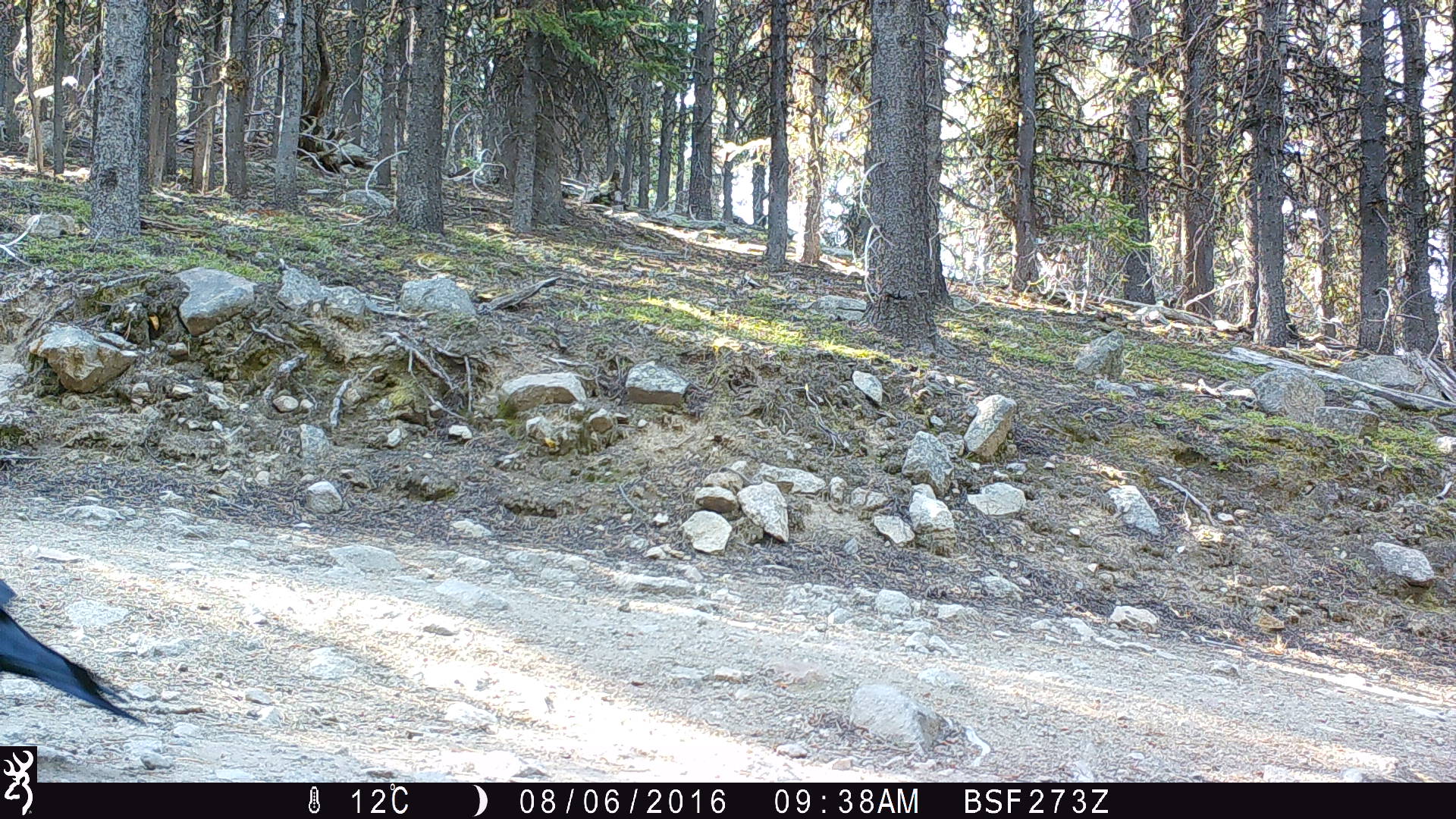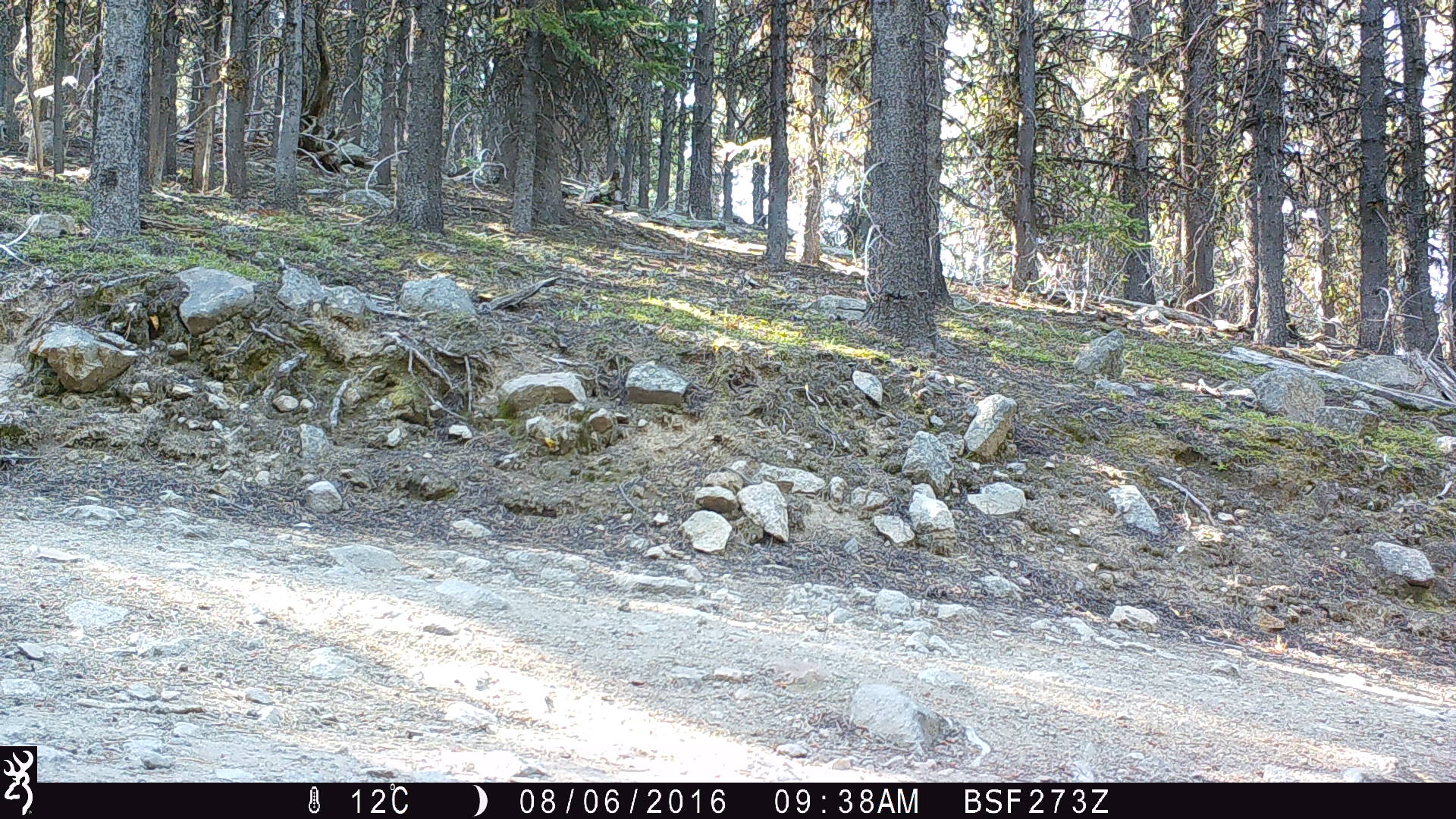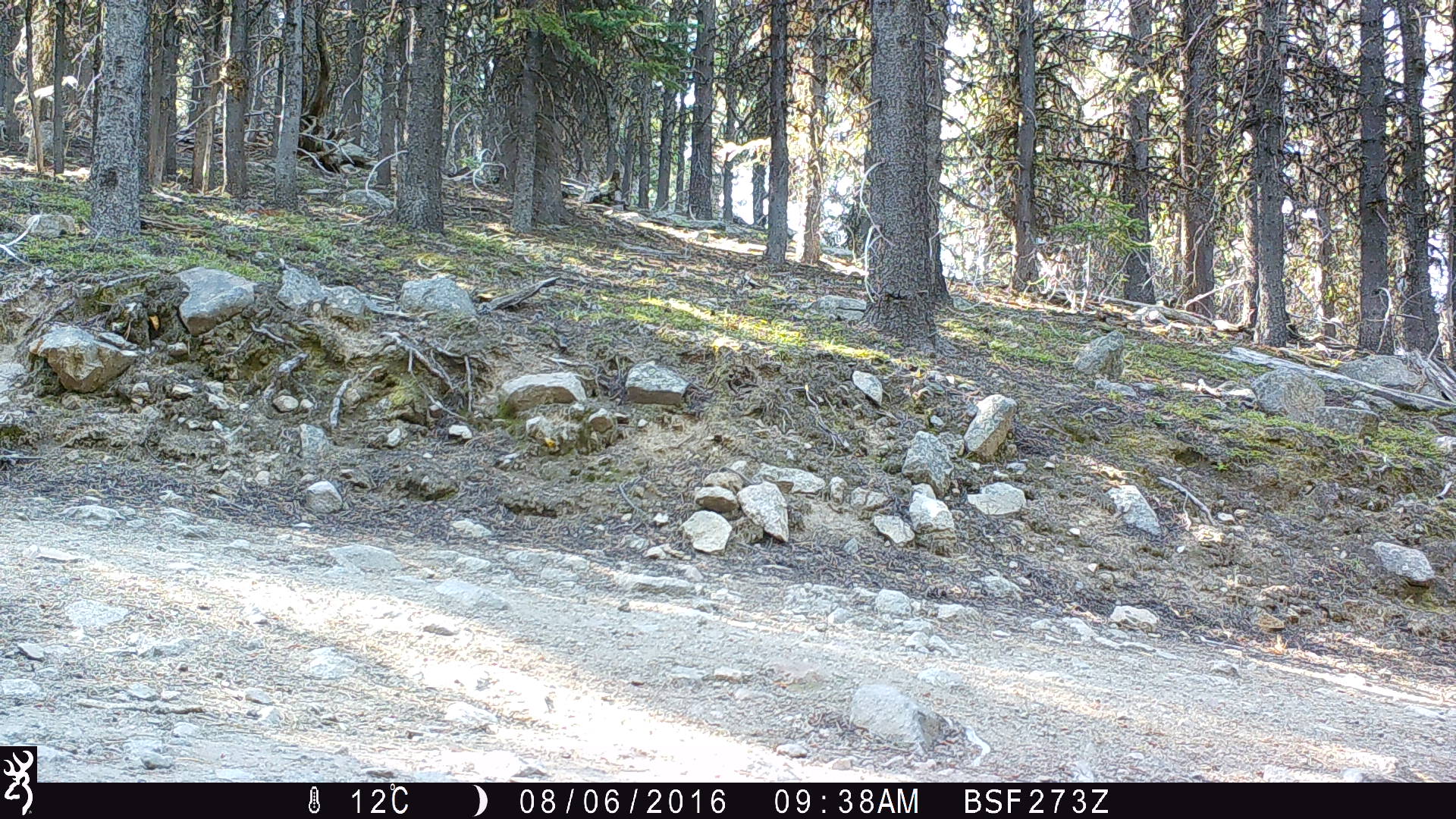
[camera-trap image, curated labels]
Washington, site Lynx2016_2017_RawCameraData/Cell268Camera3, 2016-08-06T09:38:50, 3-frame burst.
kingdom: Animalia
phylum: Chordata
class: Aves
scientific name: Aves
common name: birds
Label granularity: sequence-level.